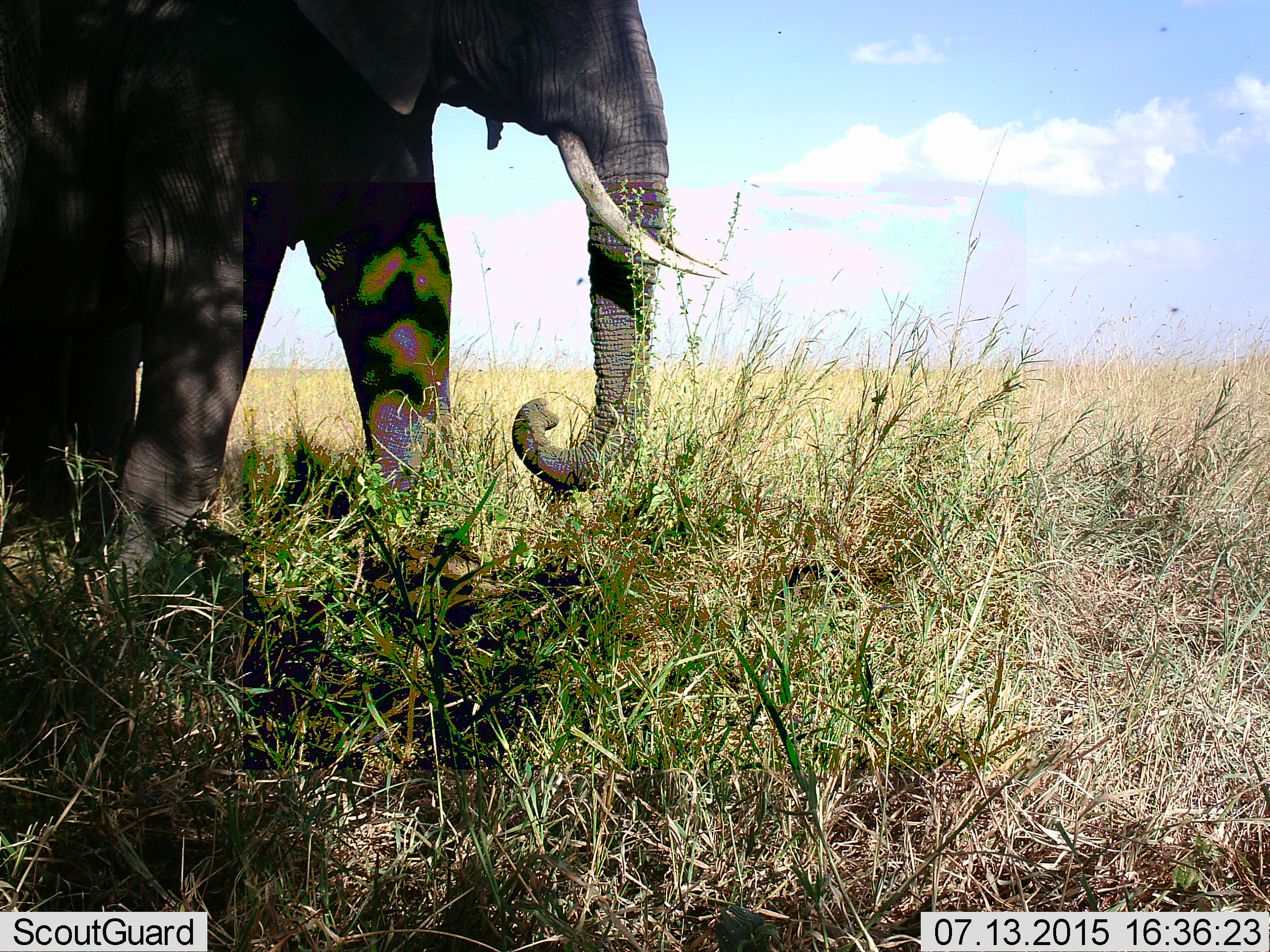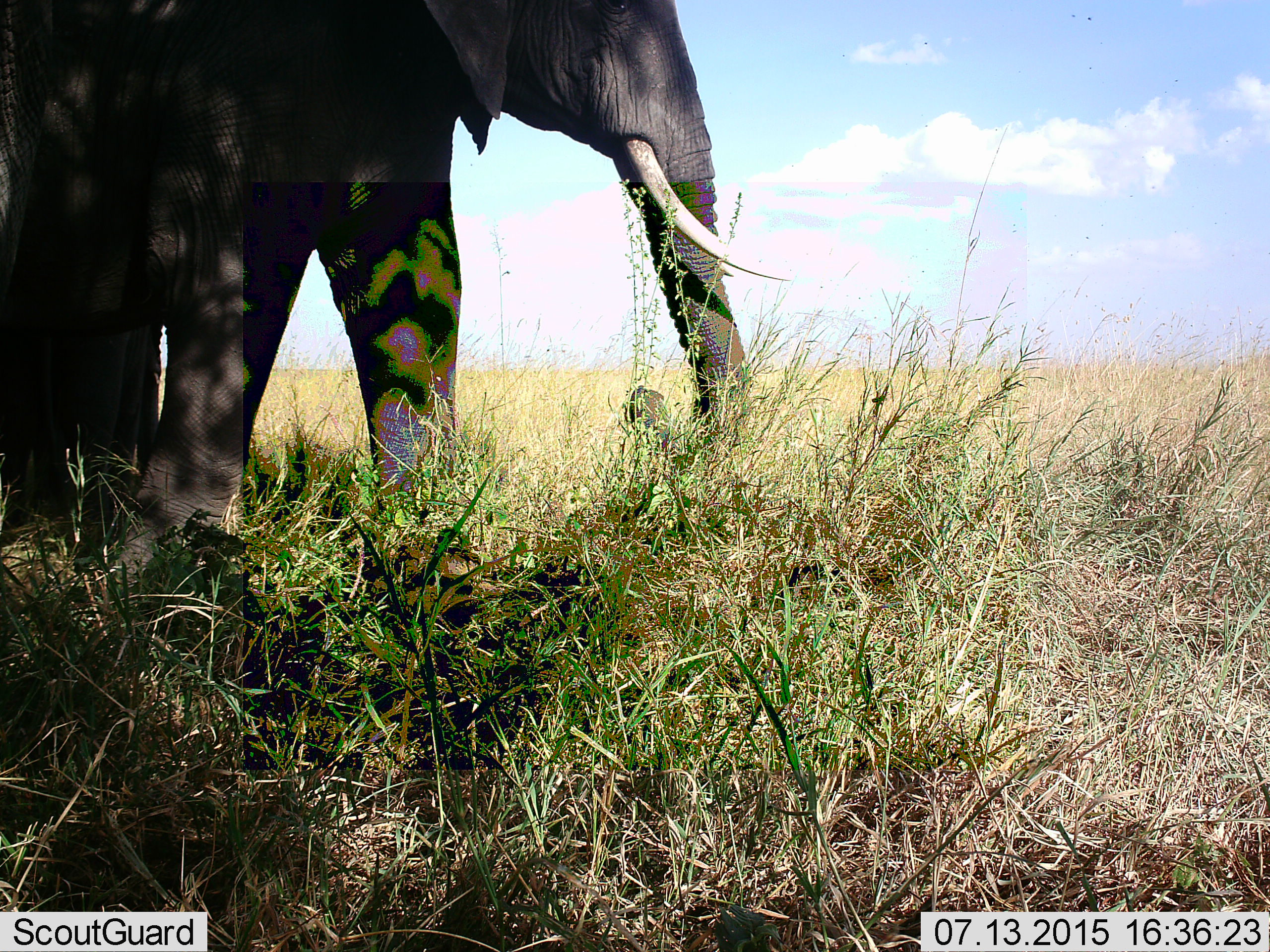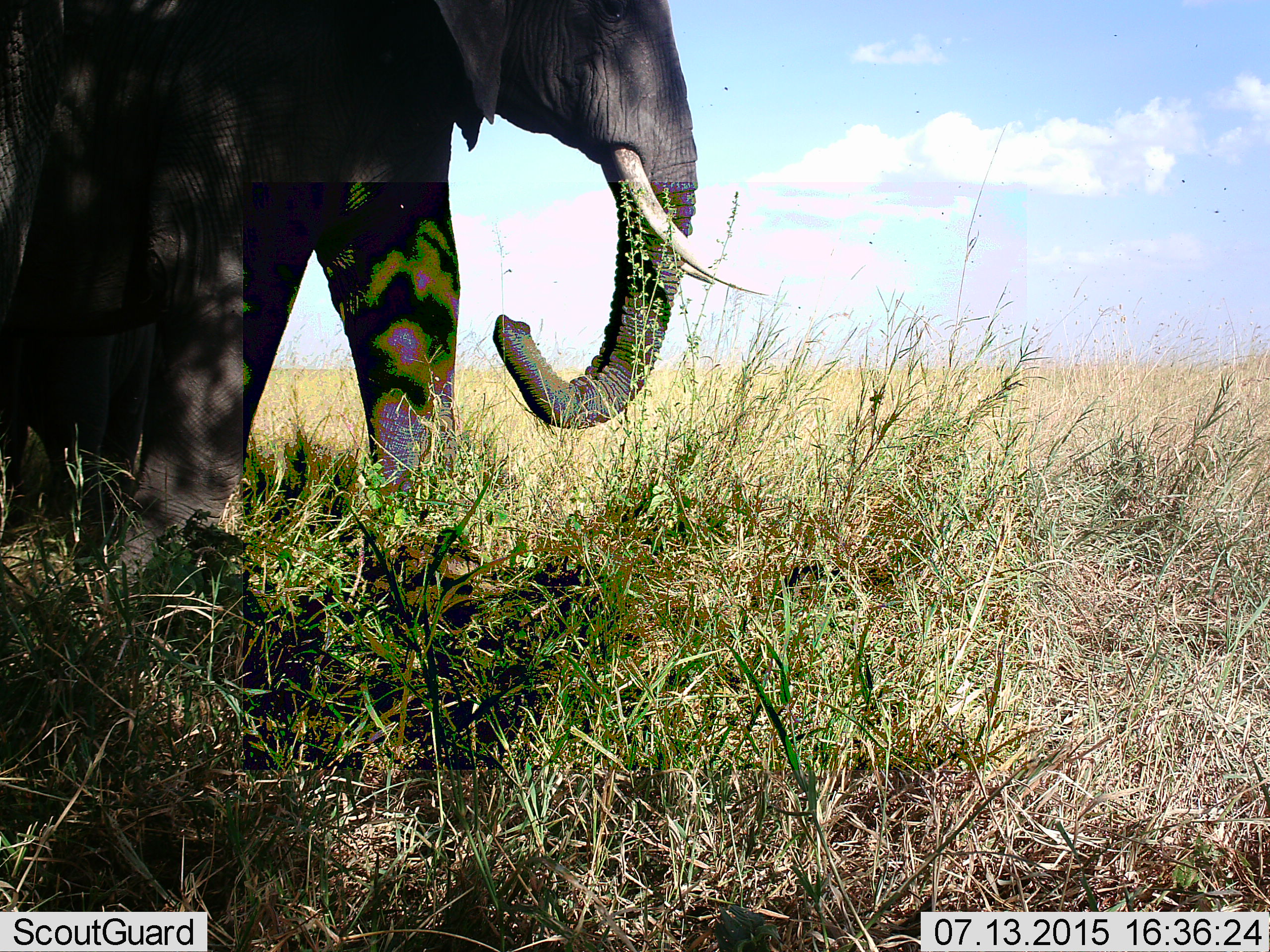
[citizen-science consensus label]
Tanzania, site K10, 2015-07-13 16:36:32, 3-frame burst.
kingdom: Animalia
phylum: Chordata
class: Mammalia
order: Proboscidea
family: Elephantidae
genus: Loxodonta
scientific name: Loxodonta africana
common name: african bush elephant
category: elephant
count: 1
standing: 80%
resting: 0%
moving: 20%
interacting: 0%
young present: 0%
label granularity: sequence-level